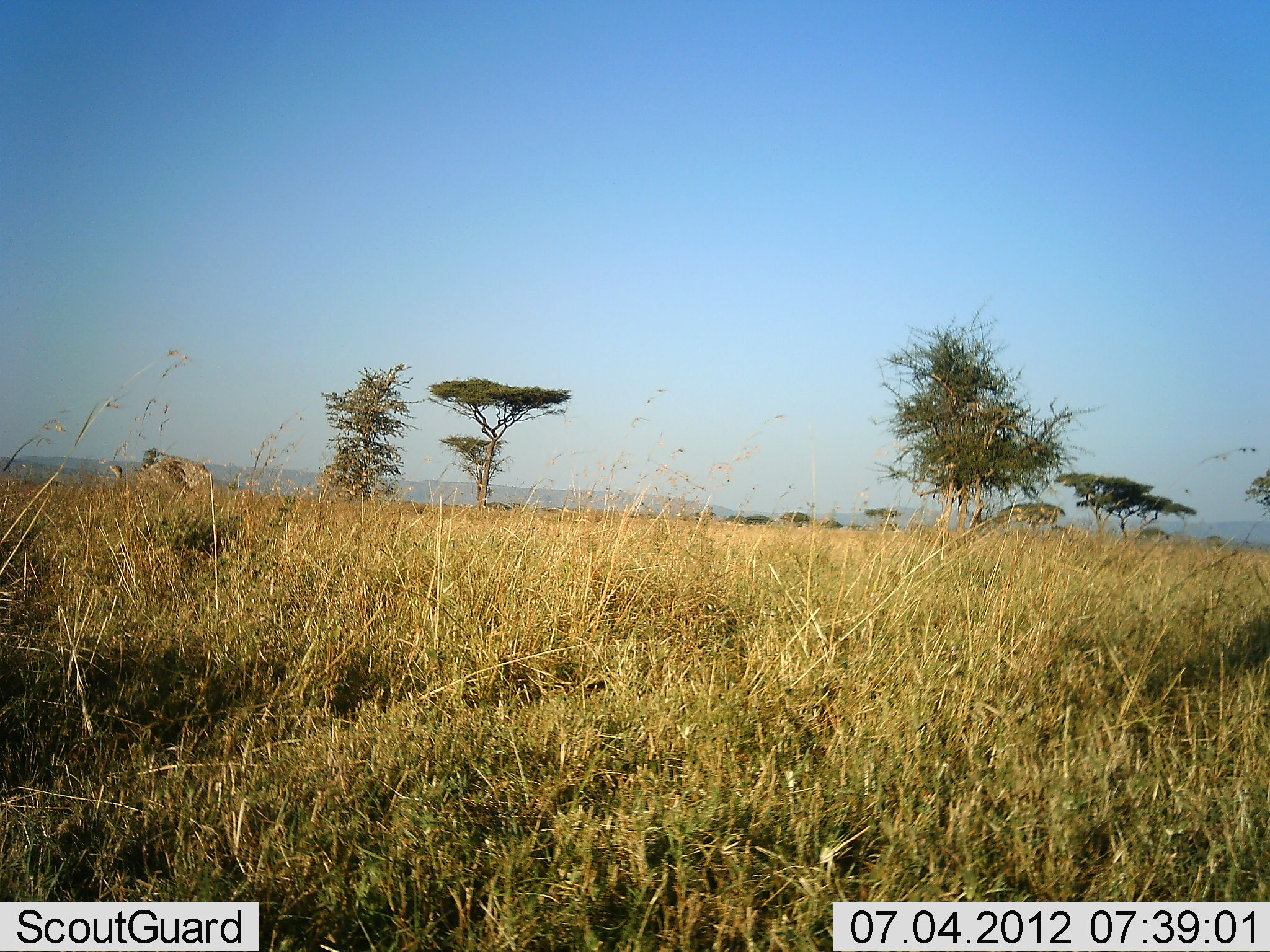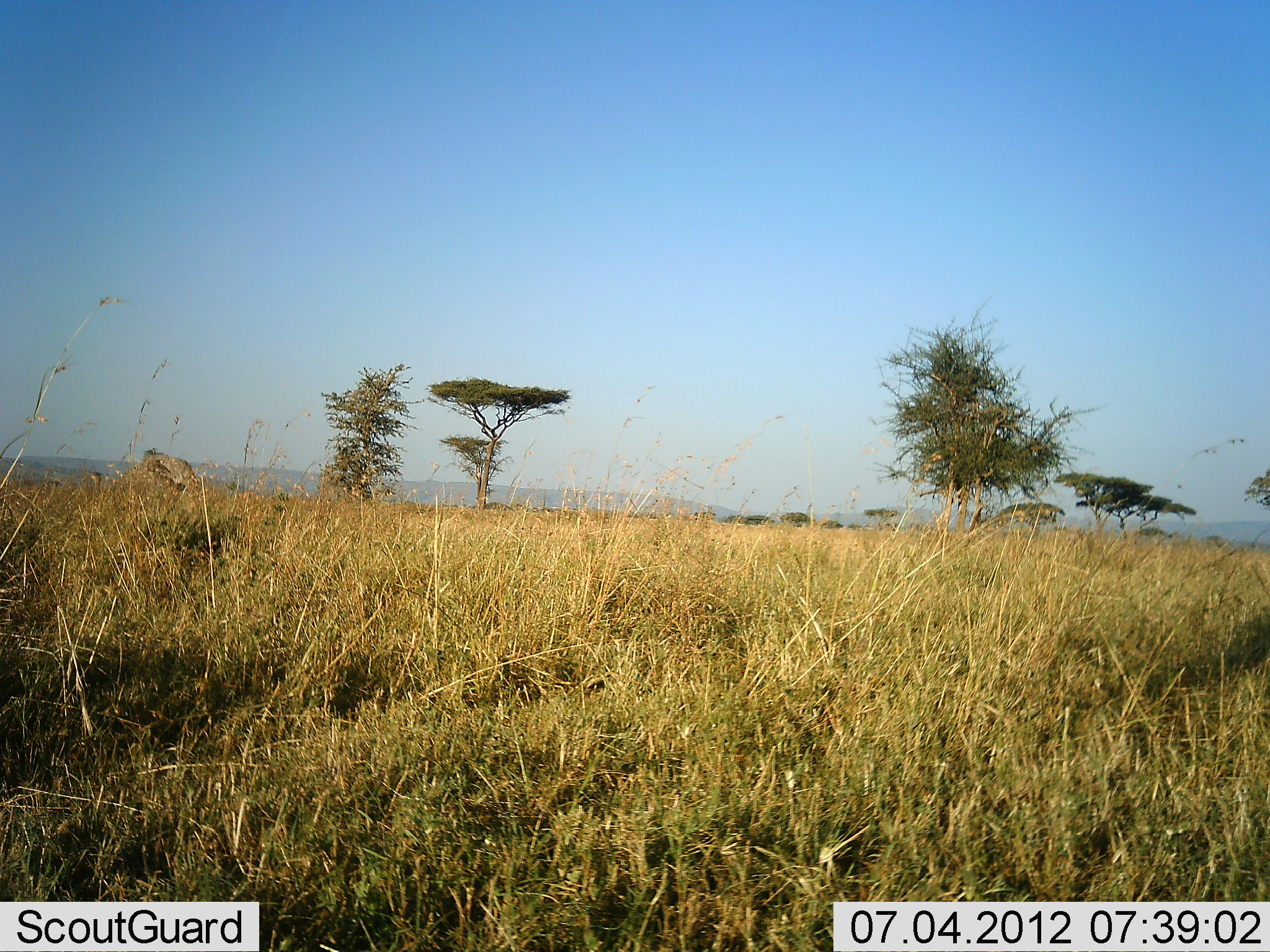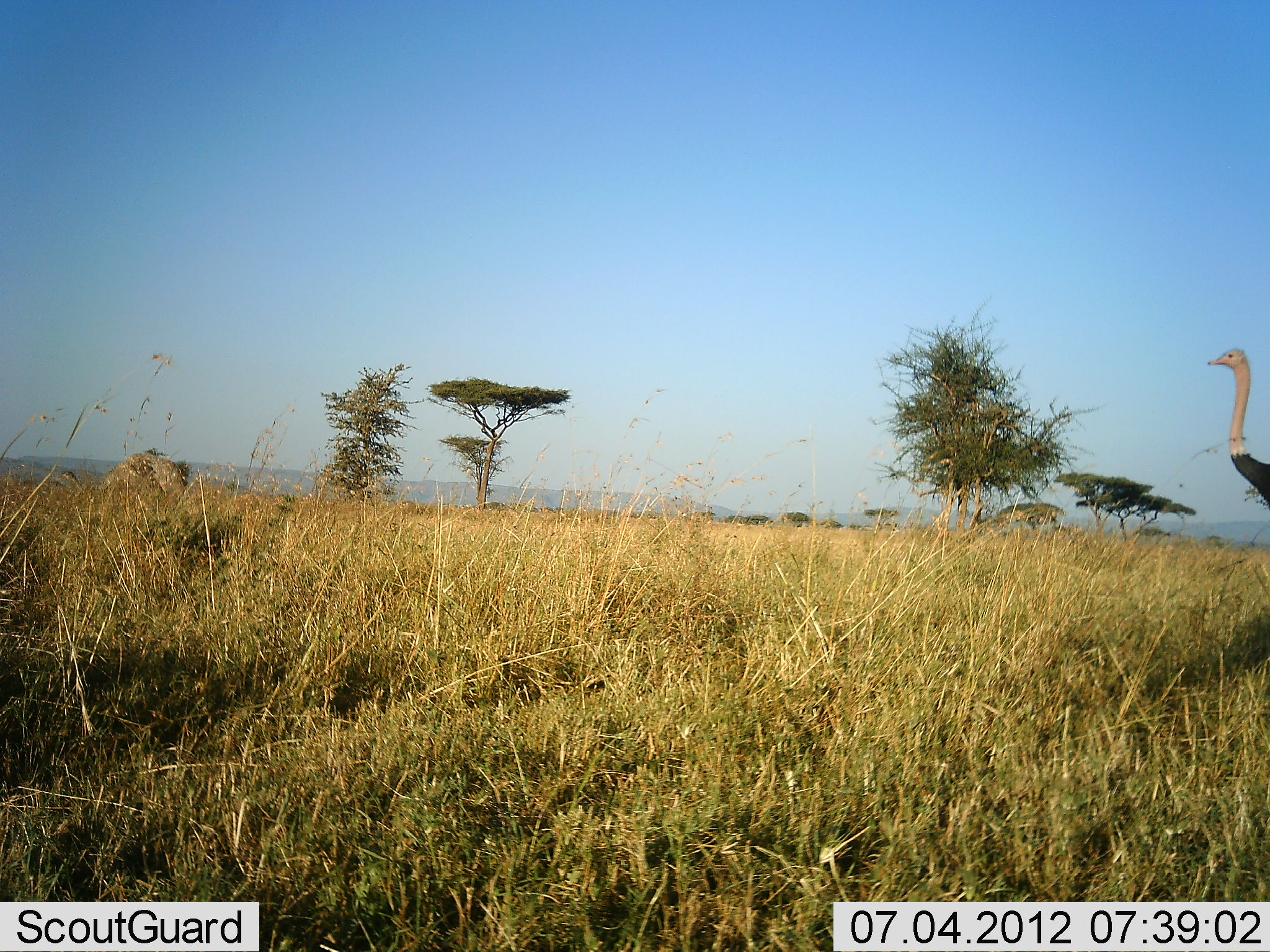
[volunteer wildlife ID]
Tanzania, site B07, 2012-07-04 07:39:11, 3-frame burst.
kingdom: Animalia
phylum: Chordata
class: Aves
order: Struthioniformes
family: Struthionidae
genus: Struthio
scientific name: Struthio camelus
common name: ostrich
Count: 1.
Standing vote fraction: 0%.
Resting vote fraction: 0%.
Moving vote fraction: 100%.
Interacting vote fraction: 0%.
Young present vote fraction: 0%.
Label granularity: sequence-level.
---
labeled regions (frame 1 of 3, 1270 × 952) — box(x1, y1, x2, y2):
animal: box(108, 455, 216, 513)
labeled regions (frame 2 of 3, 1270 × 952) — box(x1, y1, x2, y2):
animal: box(90, 453, 202, 512)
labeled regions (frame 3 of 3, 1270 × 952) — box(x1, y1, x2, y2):
animal: box(1206, 347, 1270, 508); box(60, 452, 187, 516)